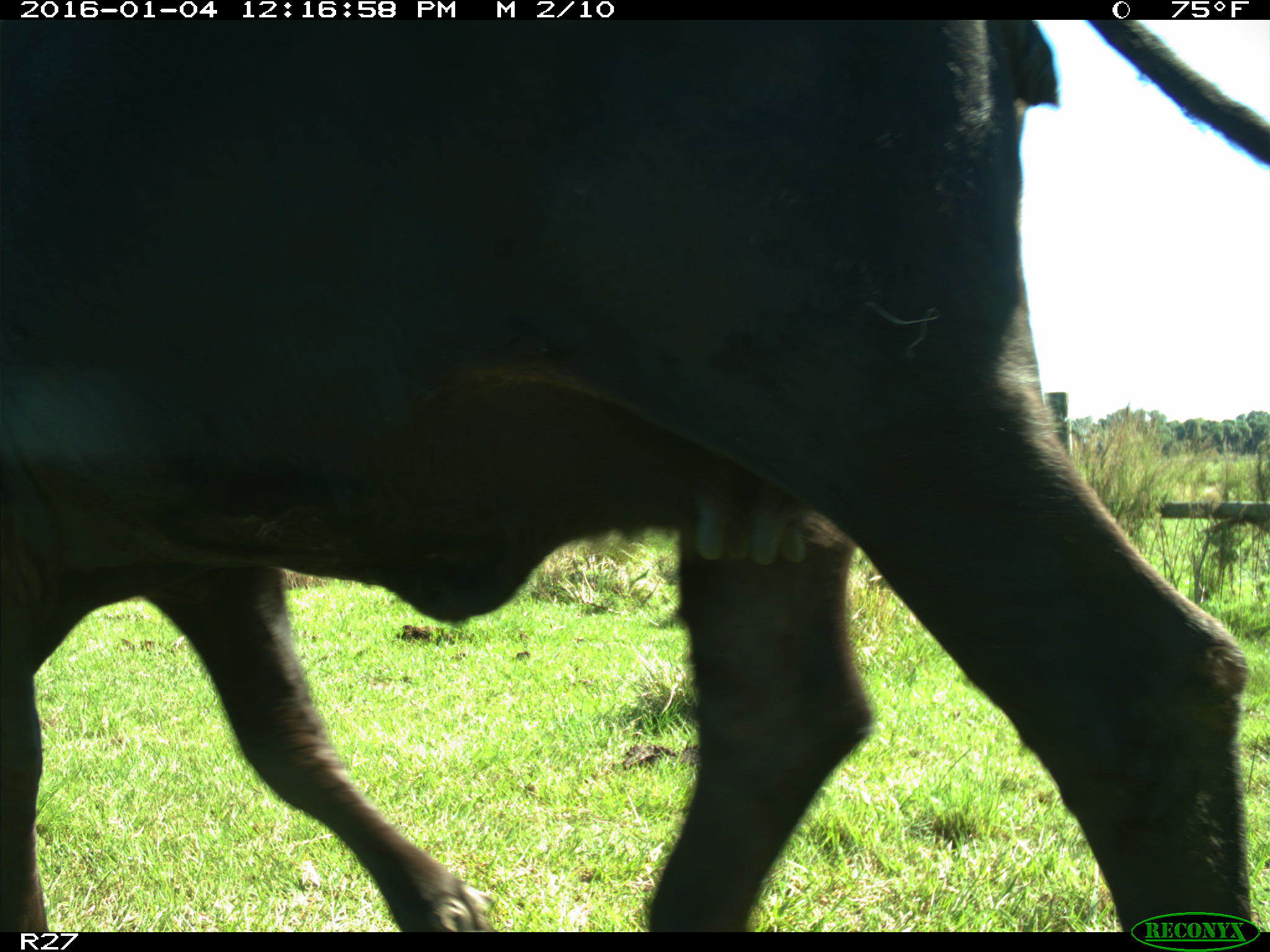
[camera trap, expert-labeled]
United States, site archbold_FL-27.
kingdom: Animalia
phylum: Chordata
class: Mammalia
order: Artiodactyla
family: Bovidae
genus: Bos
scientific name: Bos taurus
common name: domestic cow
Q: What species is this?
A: Bos taurus (domestic cow).